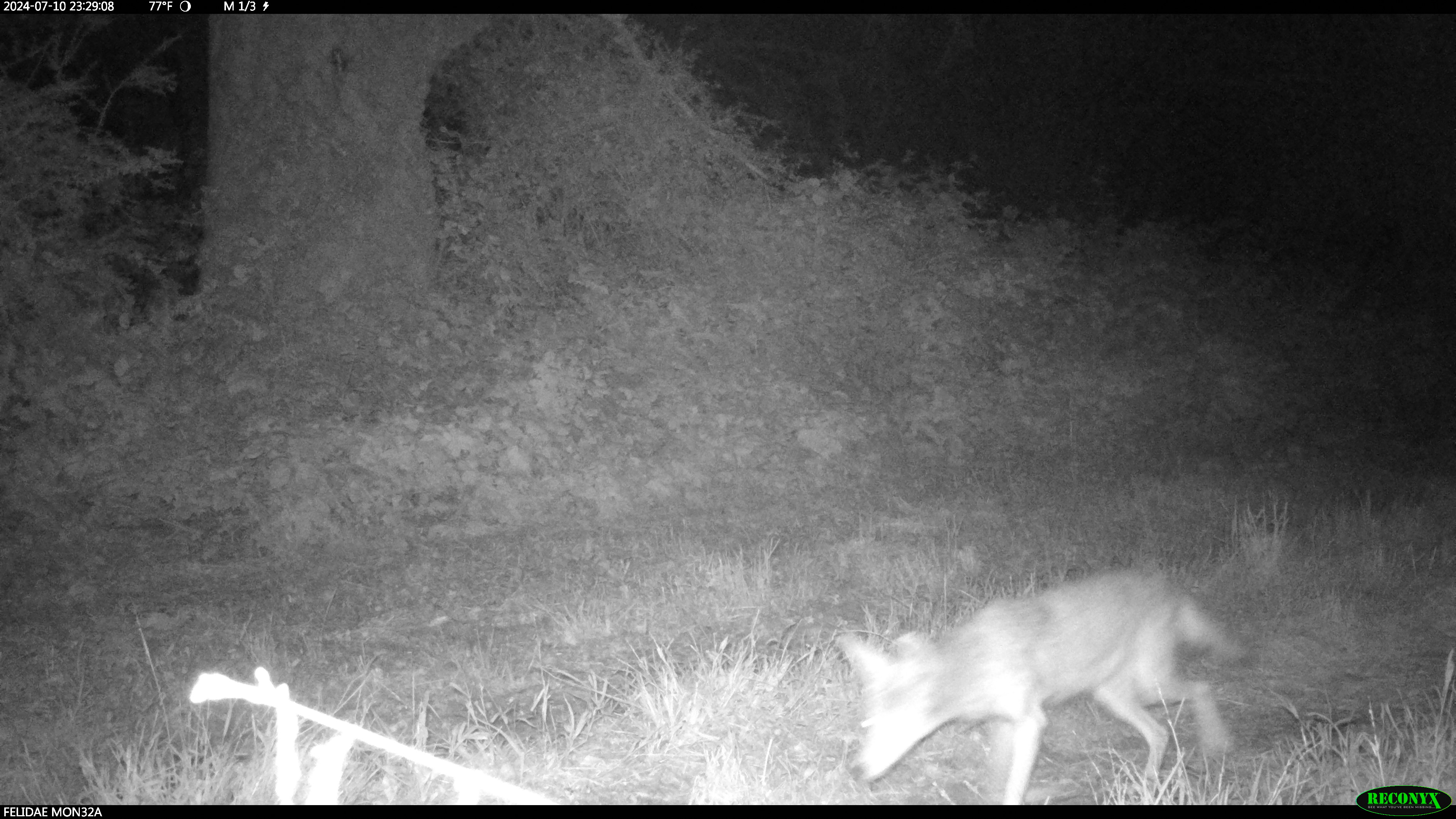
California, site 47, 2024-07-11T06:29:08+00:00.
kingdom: Animalia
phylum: Chordata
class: Mammalia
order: Carnivora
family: Canidae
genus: Canis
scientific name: Canis latrans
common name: coyote